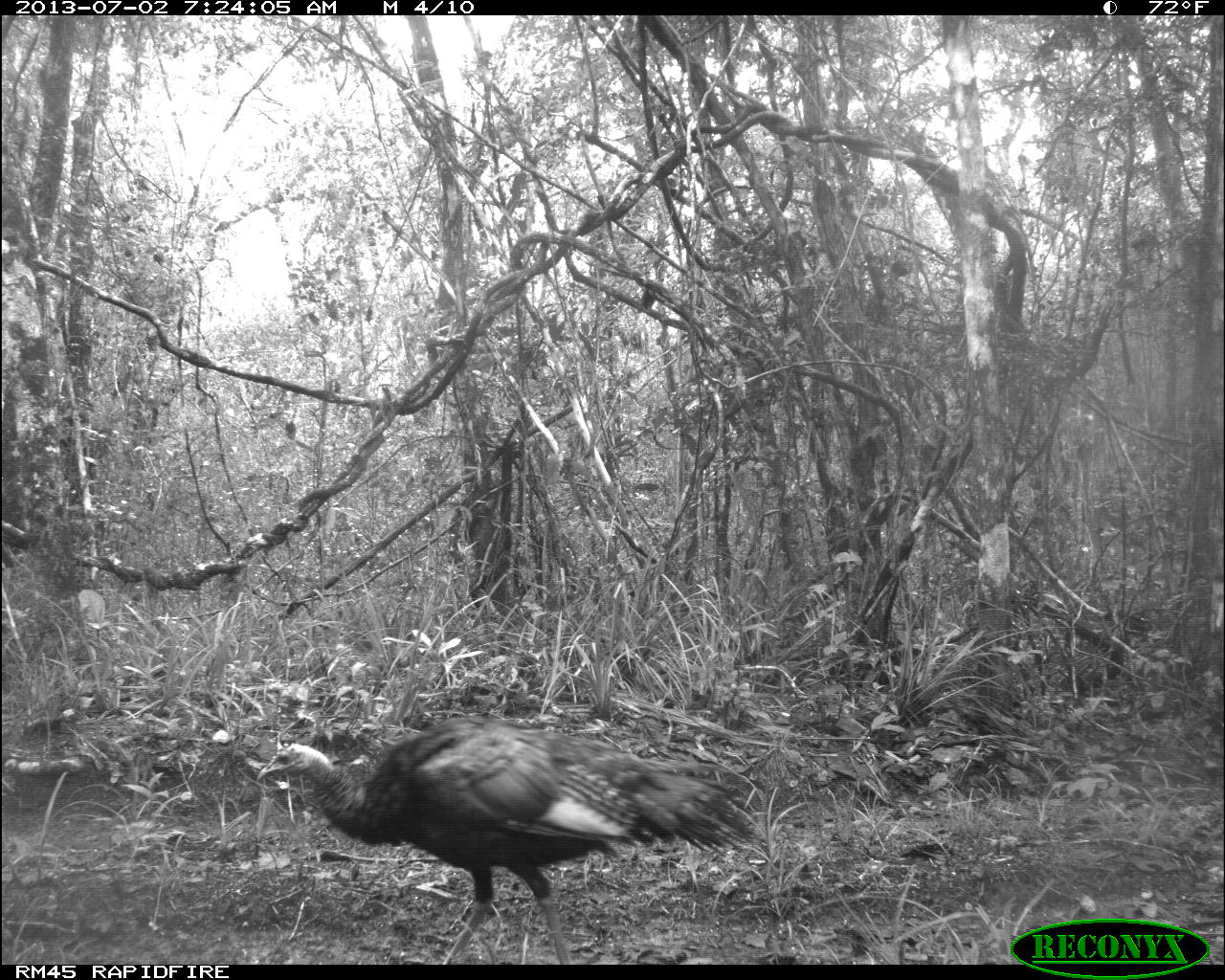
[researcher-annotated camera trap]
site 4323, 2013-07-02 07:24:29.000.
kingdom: Animalia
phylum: Chordata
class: Aves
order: Galliformes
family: Phasianidae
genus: Meleagris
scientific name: Meleagris ocellata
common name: ocellated turkey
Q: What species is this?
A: Meleagris ocellata (ocellated turkey).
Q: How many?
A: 1.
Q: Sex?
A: Female.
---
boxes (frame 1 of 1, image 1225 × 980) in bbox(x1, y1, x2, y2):
meleagris ocellata: bbox(252, 709, 760, 961)